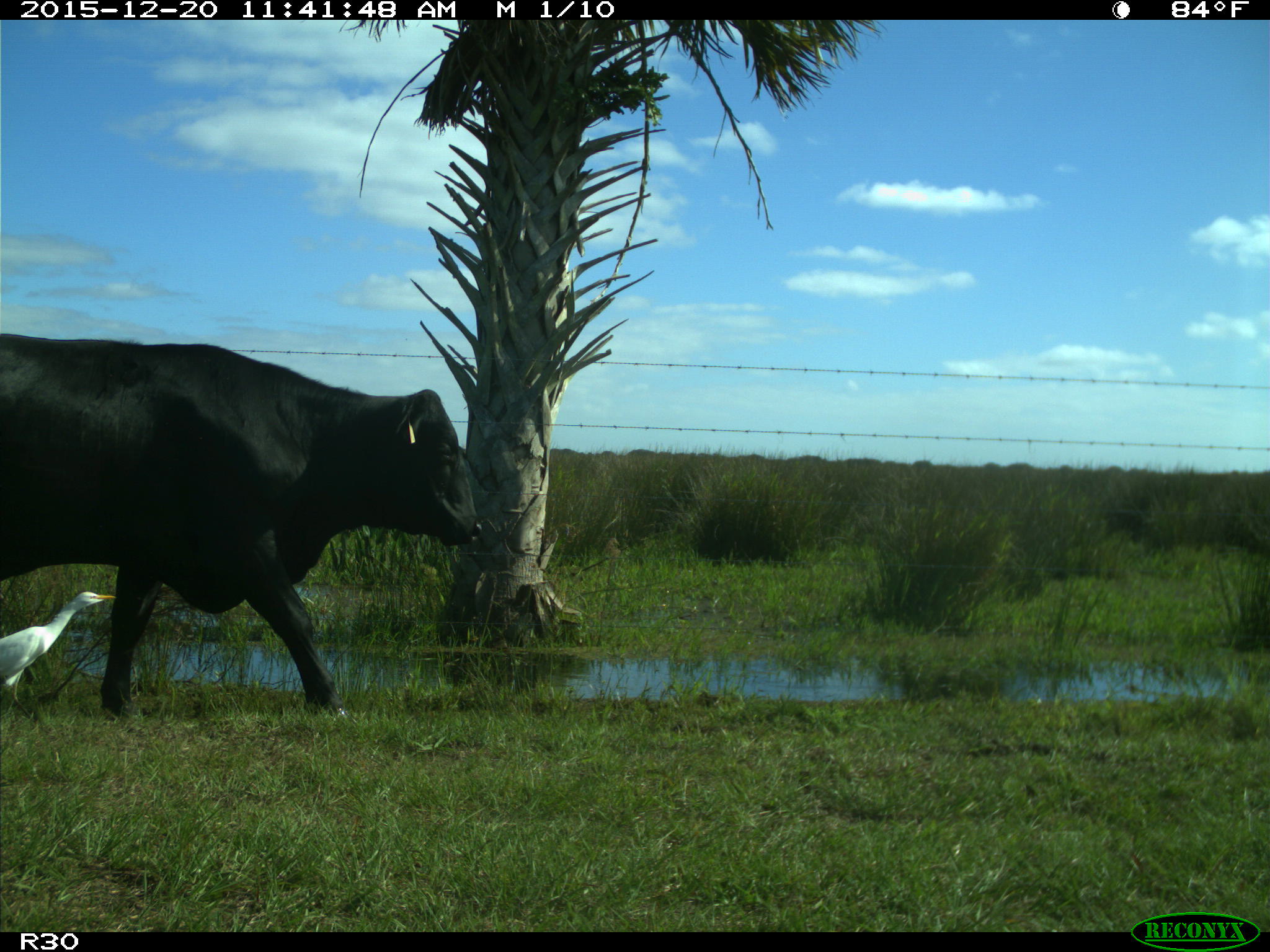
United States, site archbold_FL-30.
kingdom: Animalia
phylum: Chordata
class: Mammalia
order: Artiodactyla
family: Bovidae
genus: Bos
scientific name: Bos taurus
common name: domestic cow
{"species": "Bos taurus (domestic cow)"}